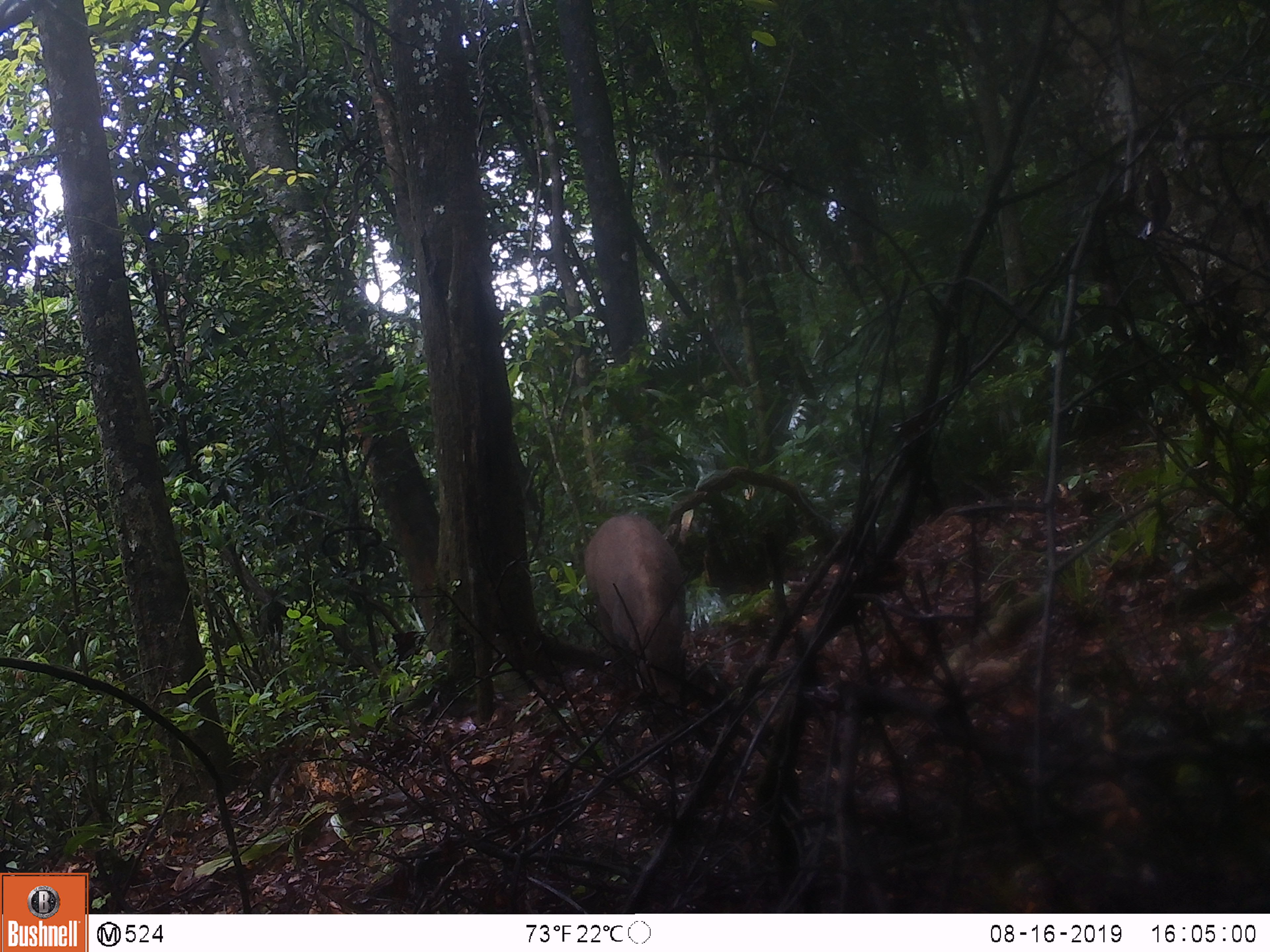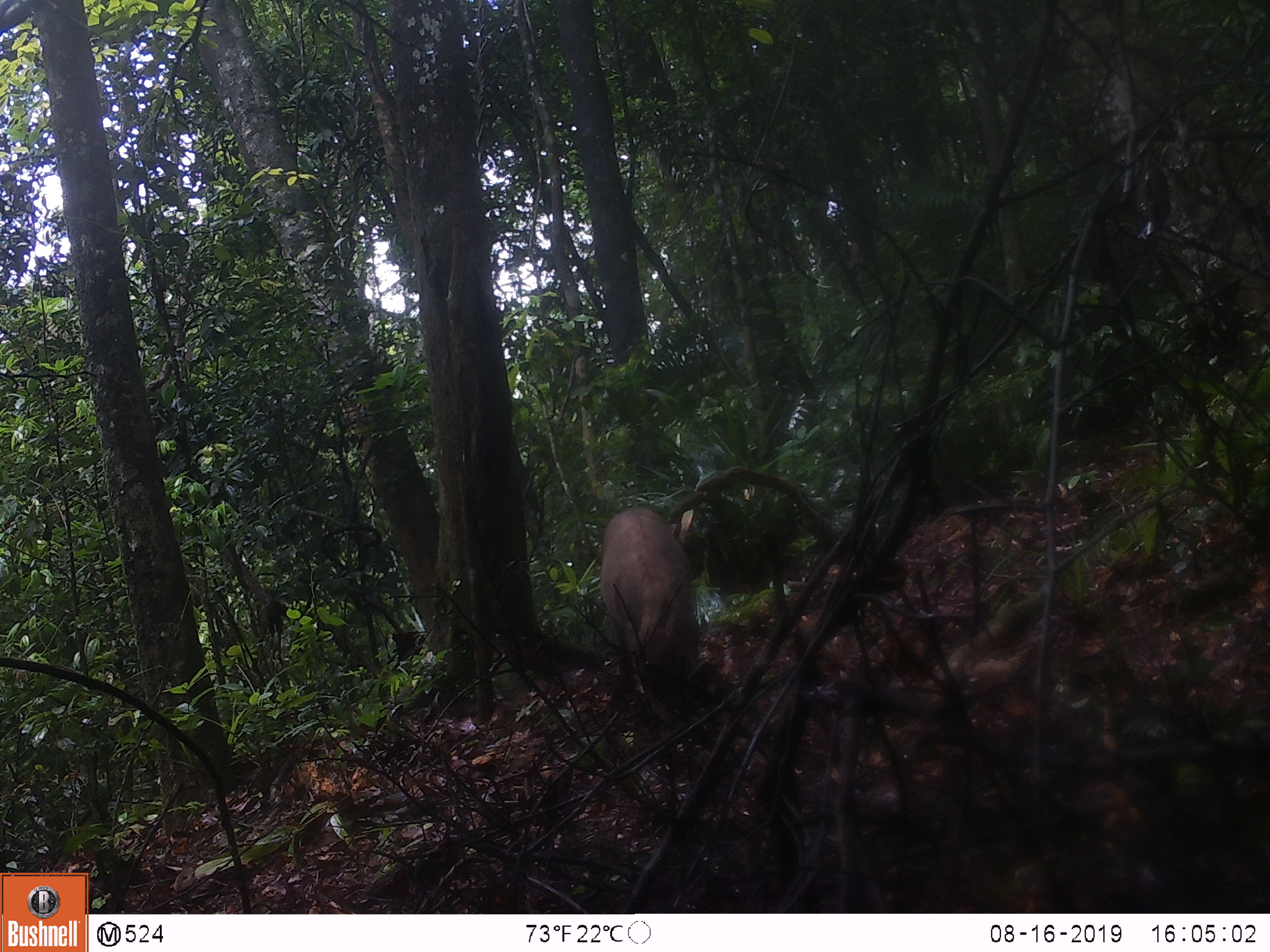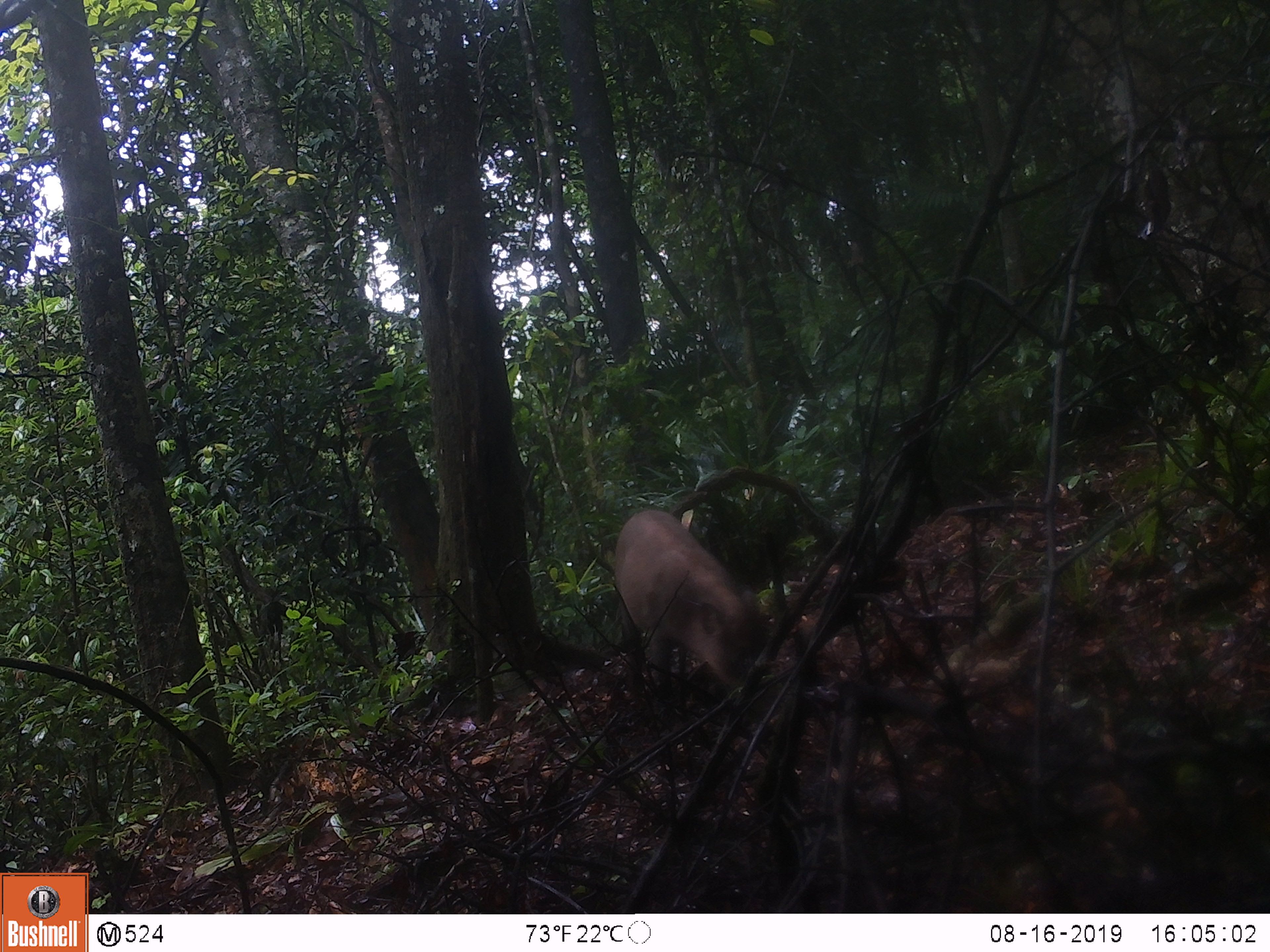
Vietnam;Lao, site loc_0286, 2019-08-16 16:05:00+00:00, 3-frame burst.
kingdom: Animalia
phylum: Chordata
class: Mammalia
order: Artiodactyla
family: Suidae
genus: Sus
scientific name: Sus scrofa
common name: eurasian wild pig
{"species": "eurasian wild pig (Sus scrofa)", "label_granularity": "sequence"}